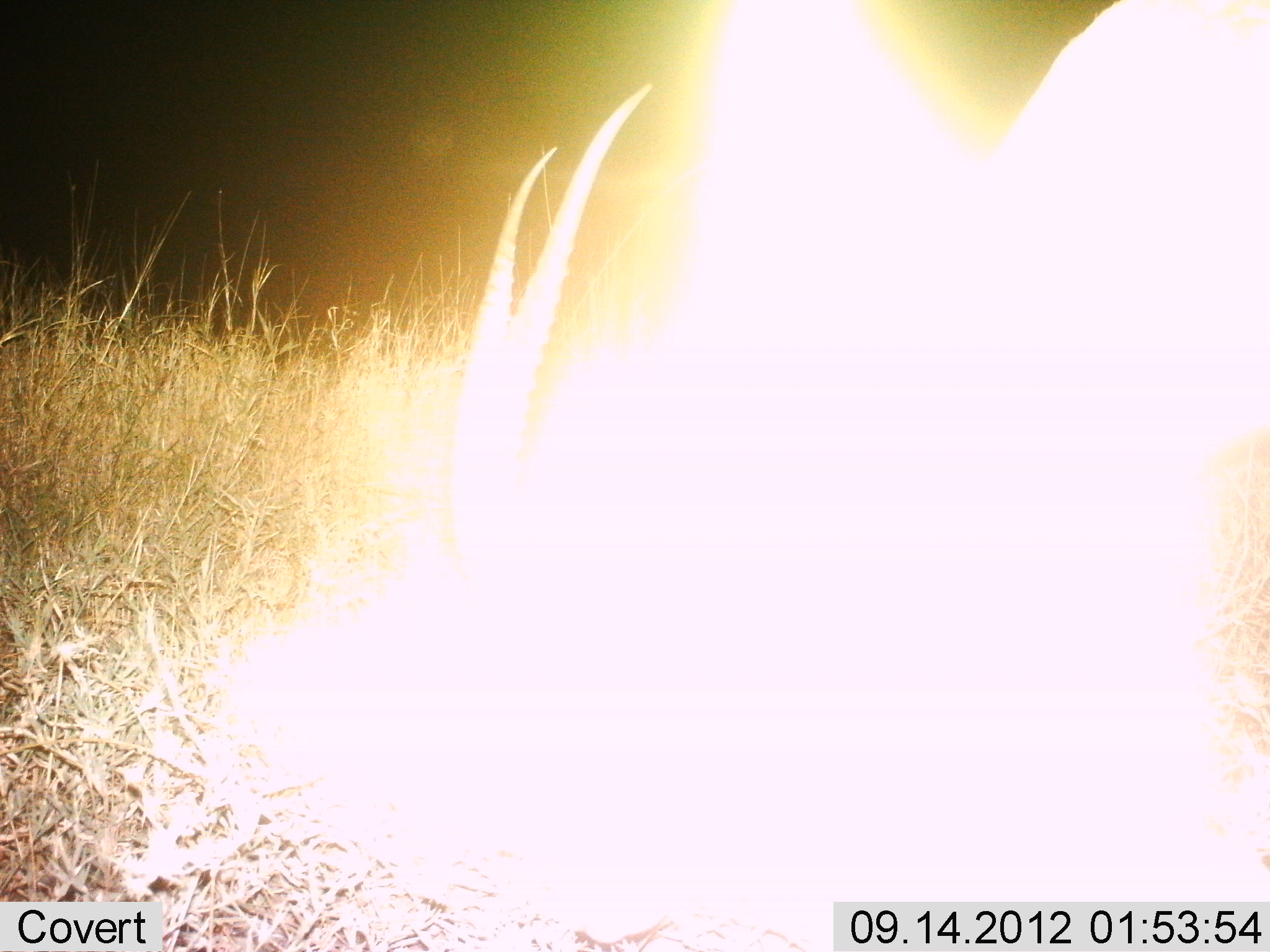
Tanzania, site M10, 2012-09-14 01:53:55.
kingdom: Animalia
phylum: Chordata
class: Mammalia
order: Artiodactyla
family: Bovidae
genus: Nanger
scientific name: Nanger granti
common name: grant's gazelle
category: gazellegrants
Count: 1.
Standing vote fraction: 55%.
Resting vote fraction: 9%.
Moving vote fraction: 0%.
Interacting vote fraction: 0%.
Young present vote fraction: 0%.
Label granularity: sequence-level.